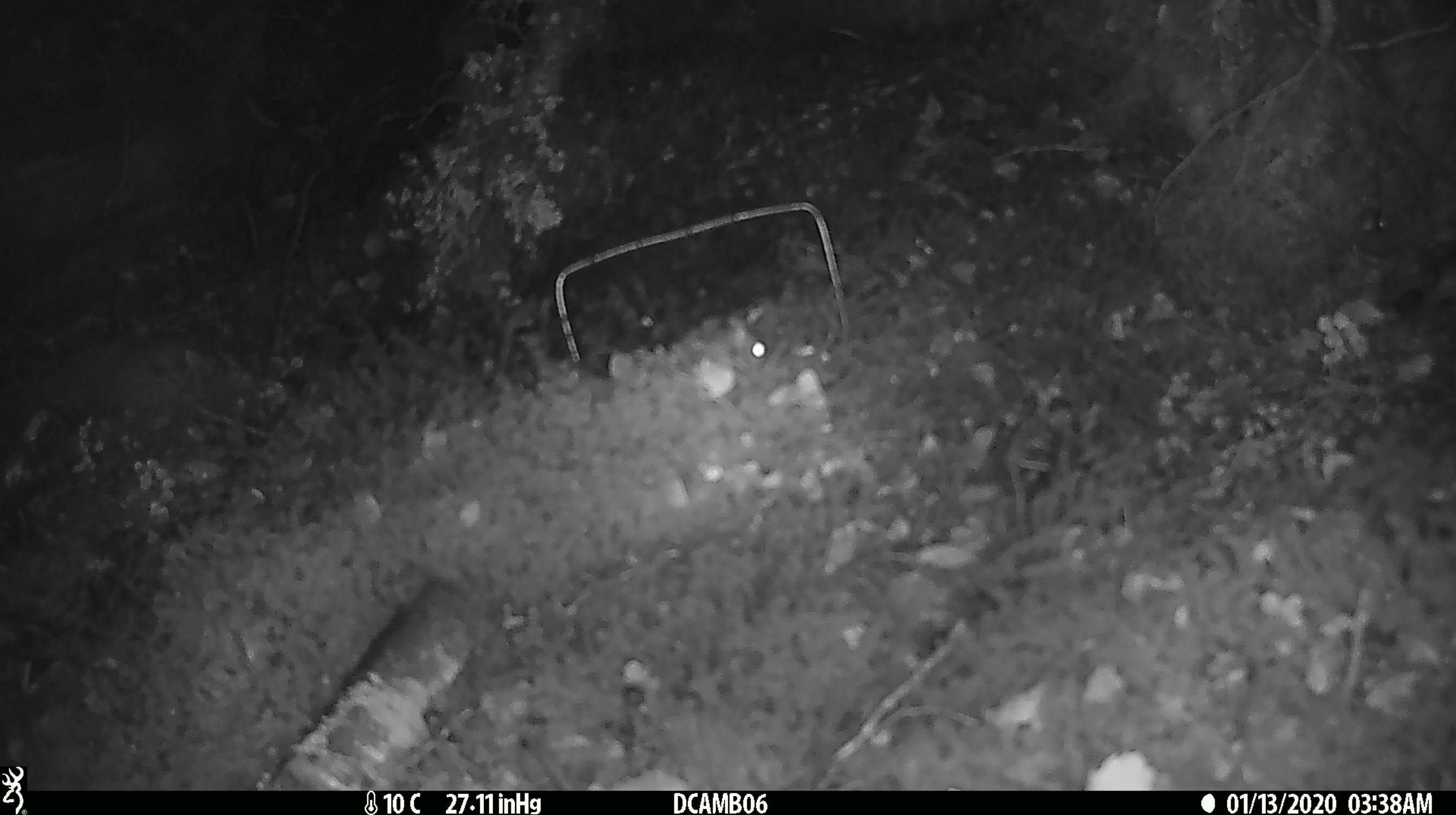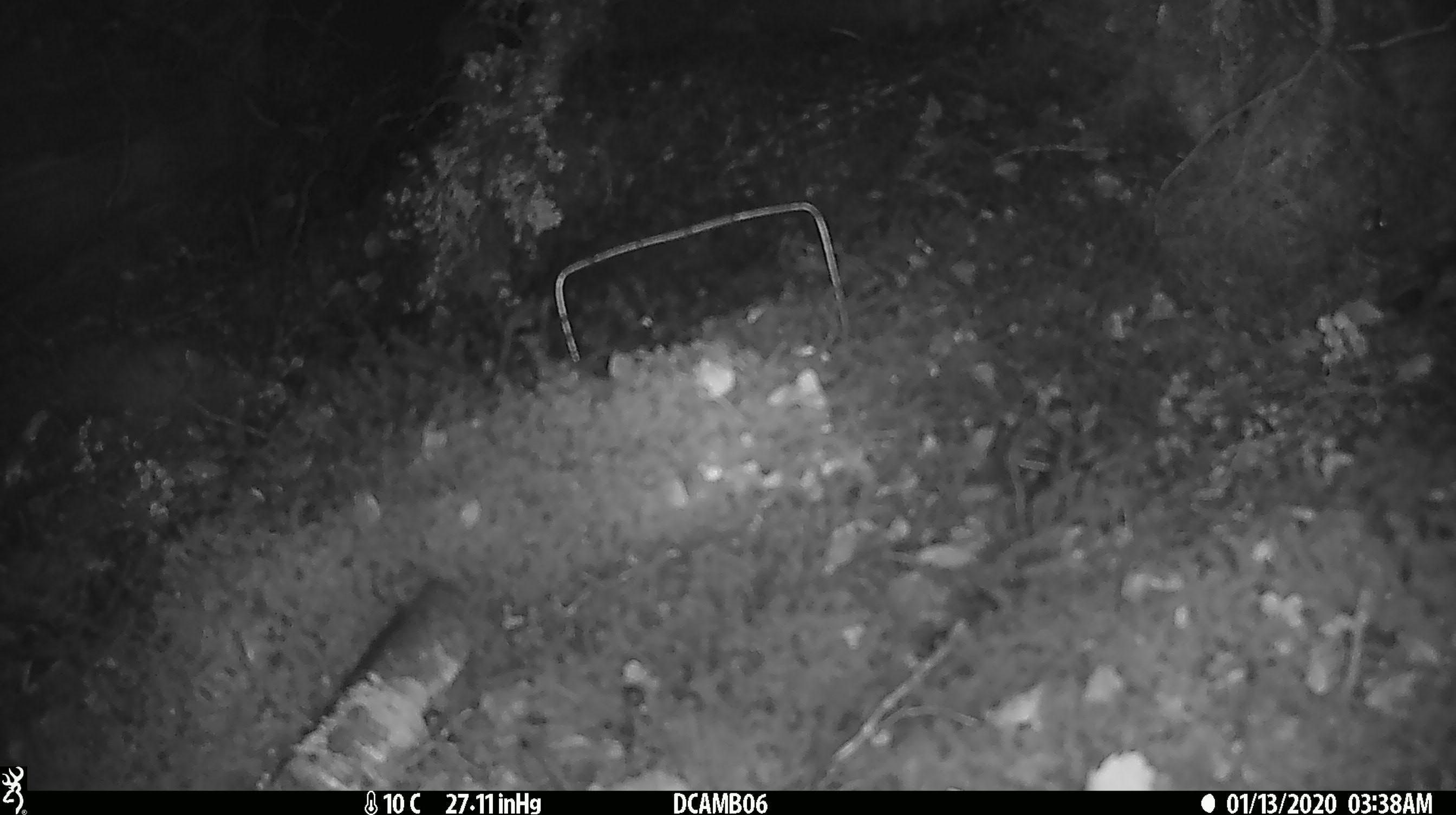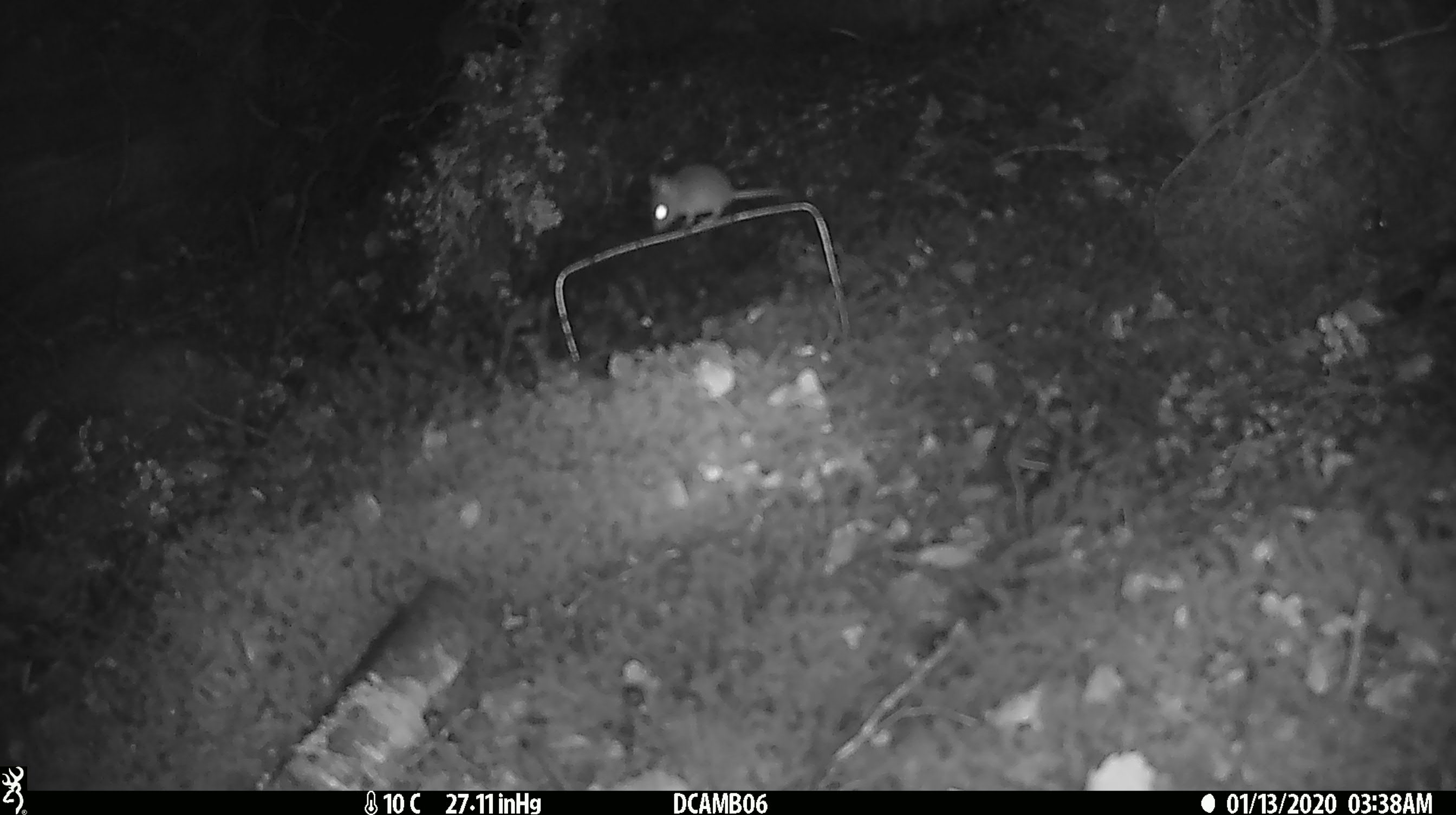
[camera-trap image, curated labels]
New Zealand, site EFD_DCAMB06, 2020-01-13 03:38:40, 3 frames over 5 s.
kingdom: Animalia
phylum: Chordata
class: Mammalia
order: Rodentia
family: Muridae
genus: Mus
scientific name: Mus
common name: mouse